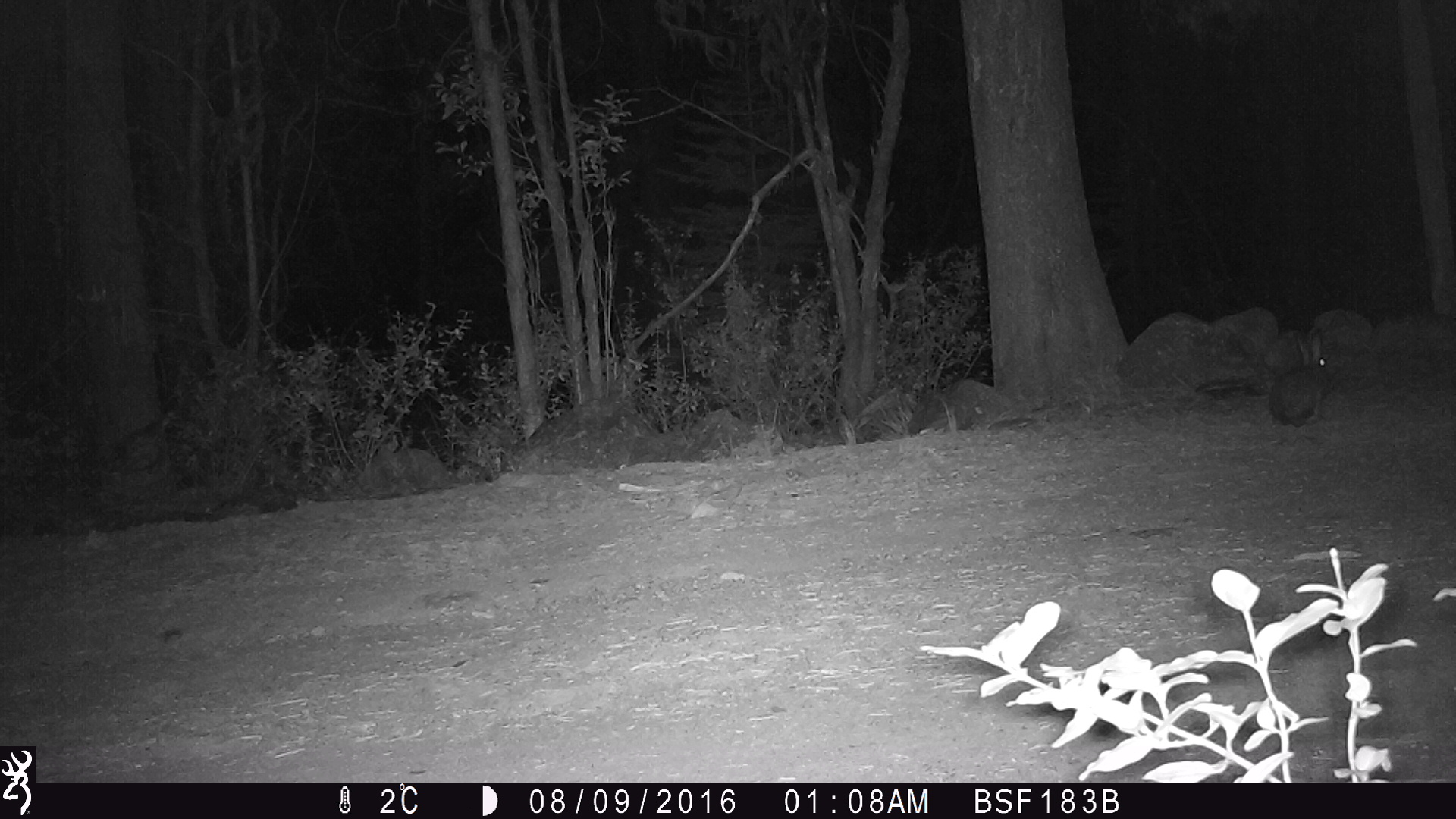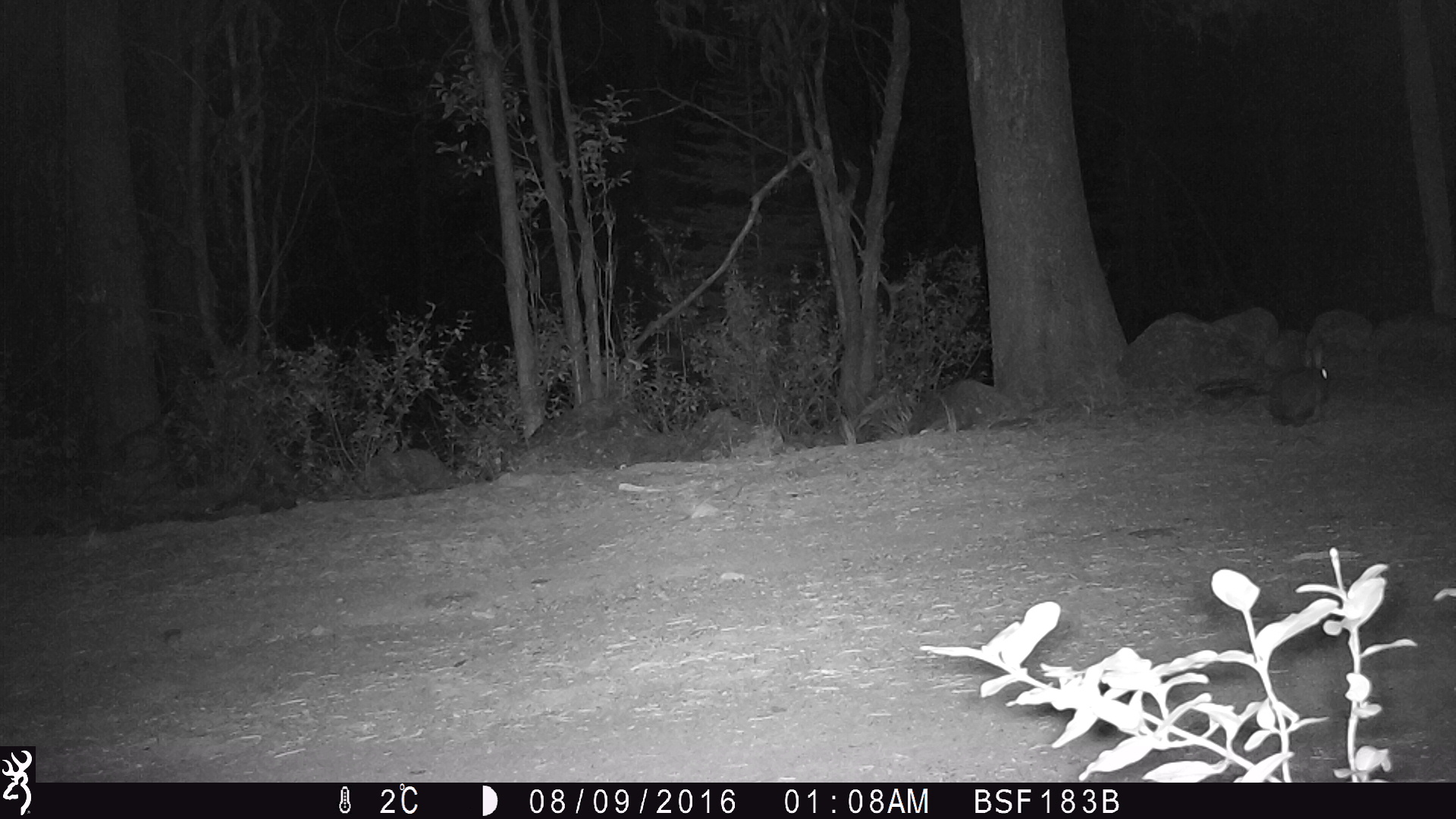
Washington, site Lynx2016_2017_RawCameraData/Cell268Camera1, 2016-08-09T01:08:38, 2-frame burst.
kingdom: Animalia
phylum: Chordata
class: Mammalia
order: Lagomorpha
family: Leporidae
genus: Lepus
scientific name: Lepus americanus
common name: snowshoe hare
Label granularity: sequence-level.